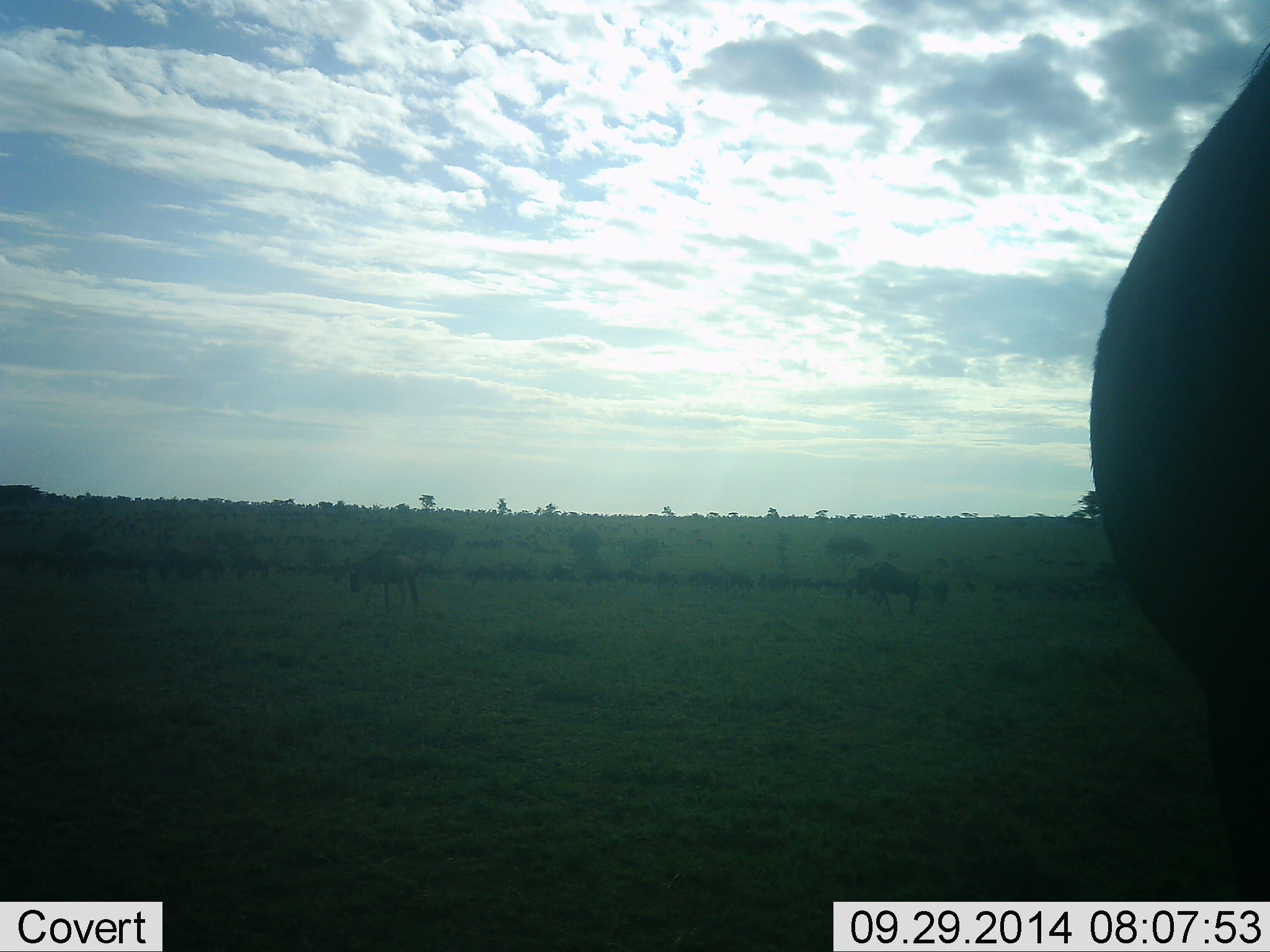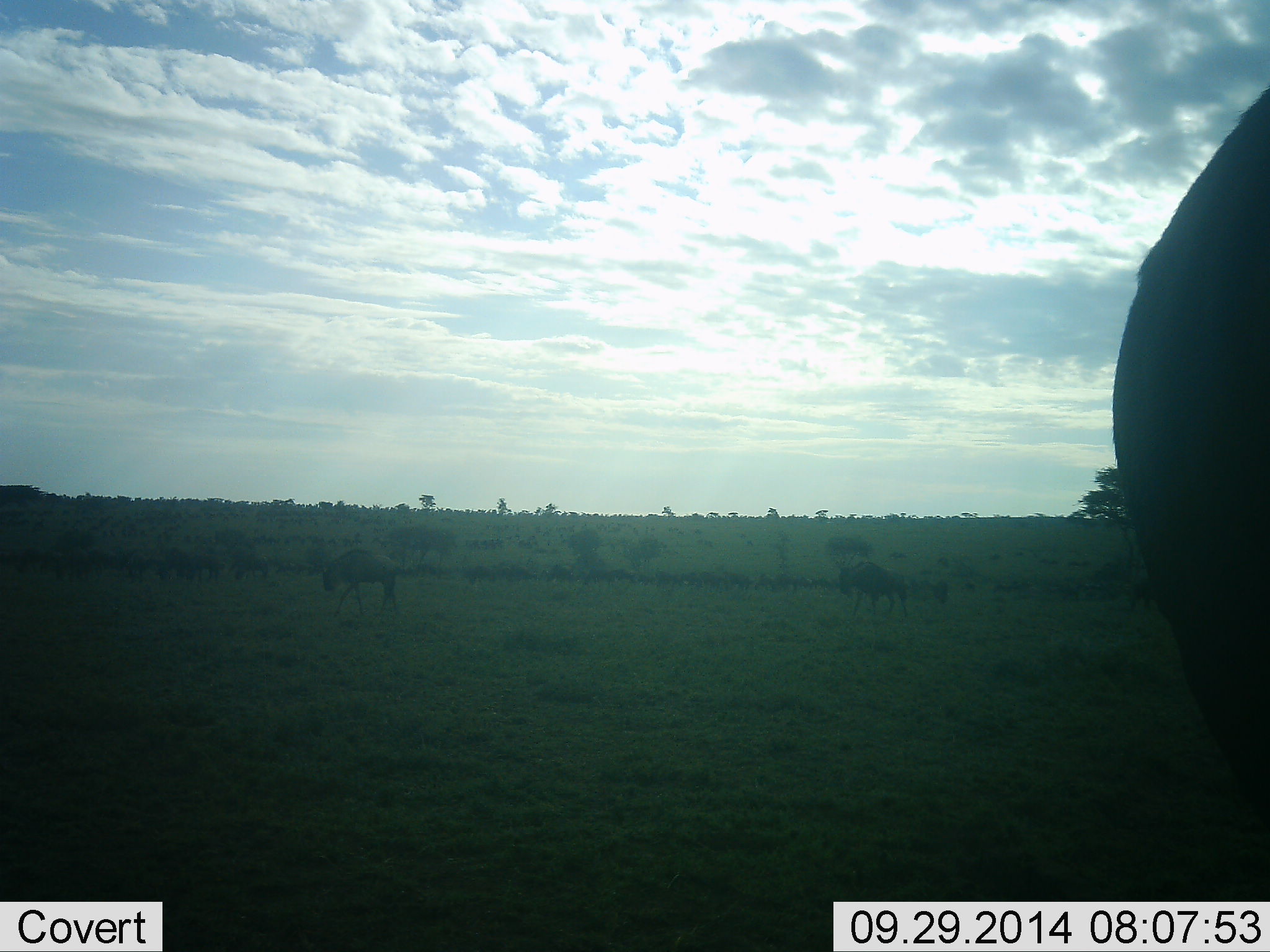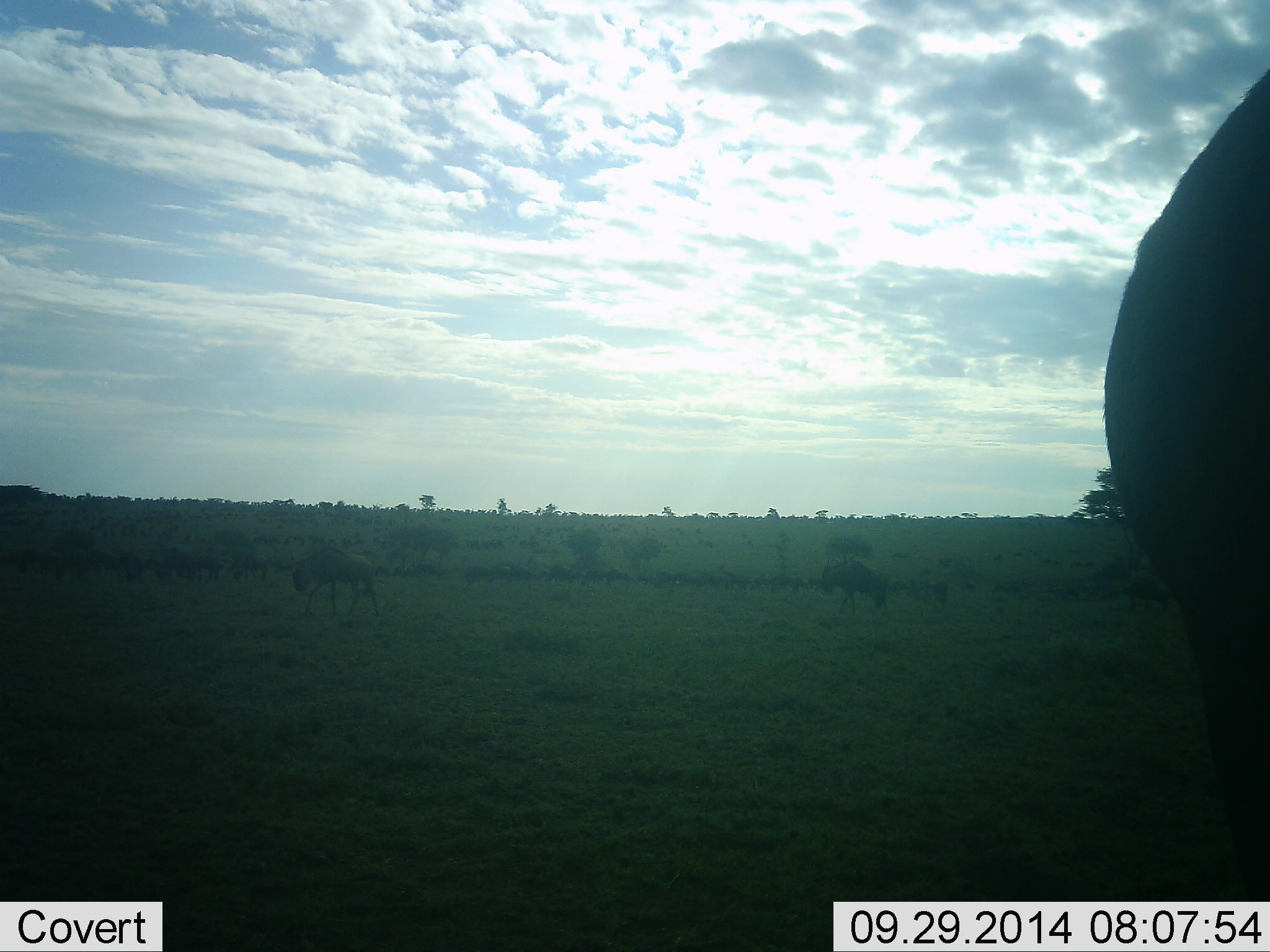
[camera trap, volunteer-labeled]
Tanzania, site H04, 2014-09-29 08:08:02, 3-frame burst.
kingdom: Animalia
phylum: Chordata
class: Mammalia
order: Artiodactyla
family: Bovidae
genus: Connochaetes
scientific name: Connochaetes taurinus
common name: blue wildebeest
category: wildebeest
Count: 10.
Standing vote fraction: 50%.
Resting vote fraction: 0%.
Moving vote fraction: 80%.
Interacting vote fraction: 0%.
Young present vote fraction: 0%.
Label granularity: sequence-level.